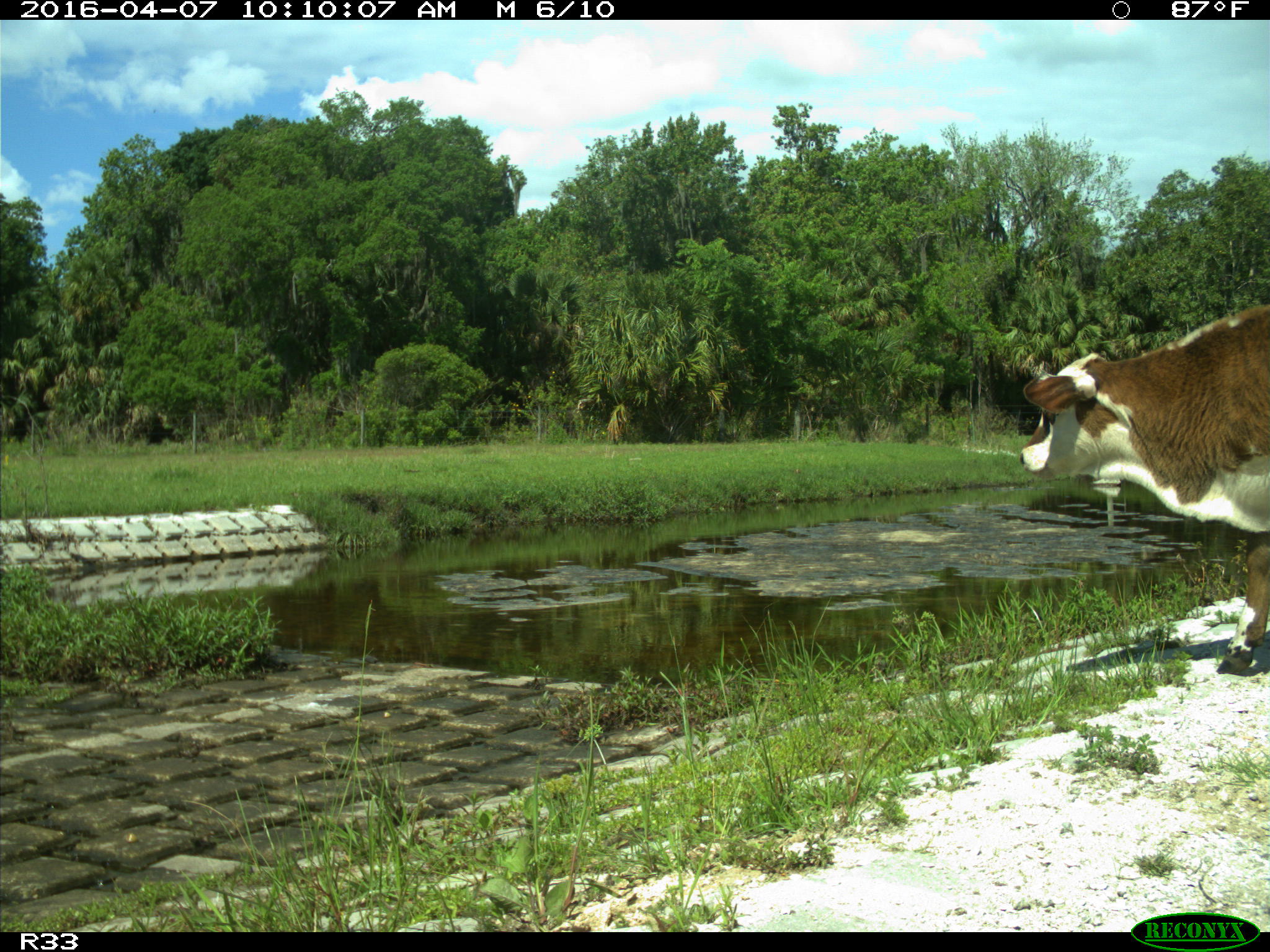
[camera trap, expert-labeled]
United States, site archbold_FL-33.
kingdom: Animalia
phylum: Chordata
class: Mammalia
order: Artiodactyla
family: Bovidae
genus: Bos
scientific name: Bos taurus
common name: domestic cow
Bos taurus (domestic cow).